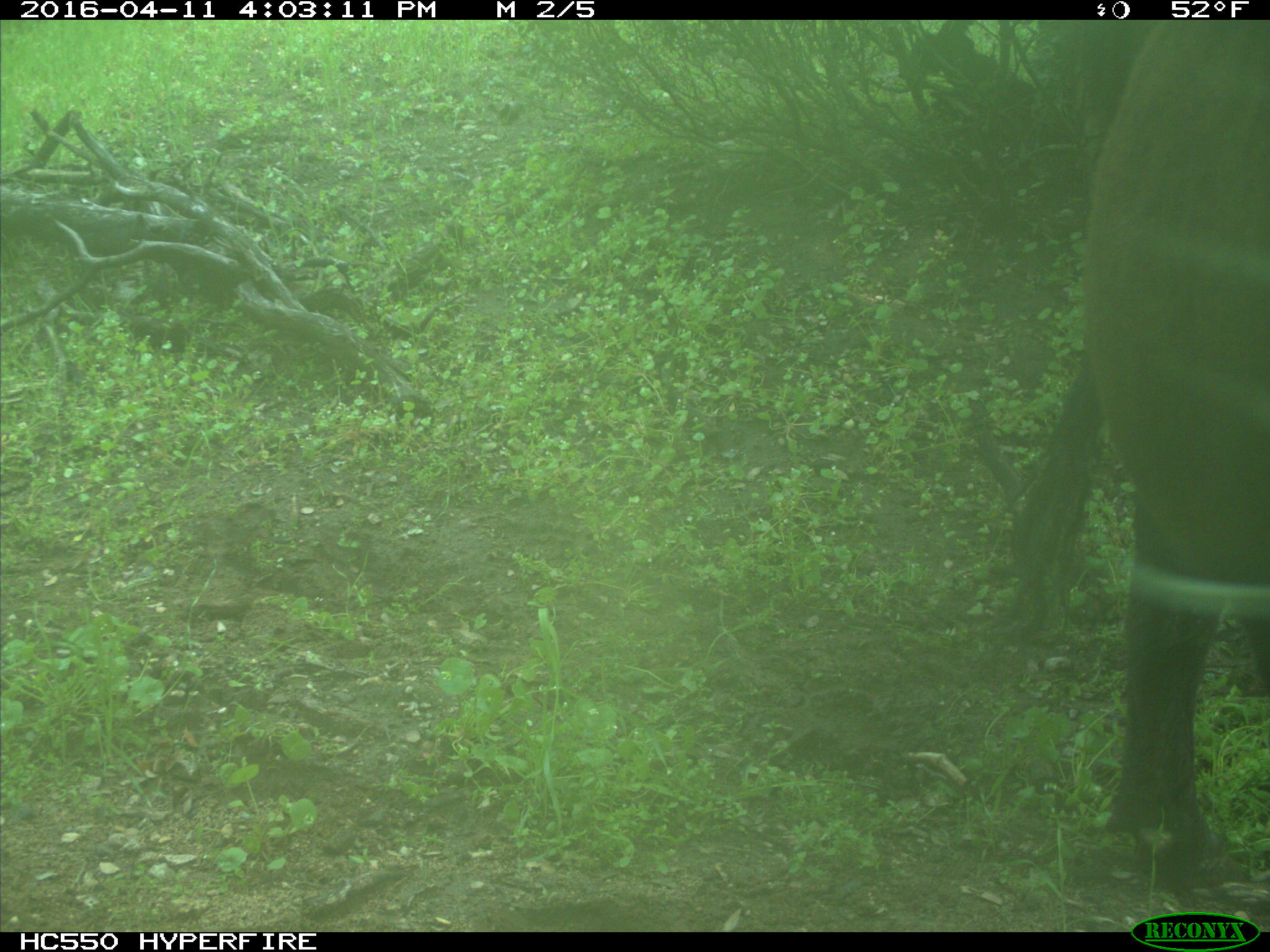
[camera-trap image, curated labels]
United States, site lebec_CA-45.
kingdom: Animalia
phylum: Chordata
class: Mammalia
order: Artiodactyla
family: Bovidae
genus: Bos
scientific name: Bos taurus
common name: domestic cow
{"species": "Bos taurus (domestic cow)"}